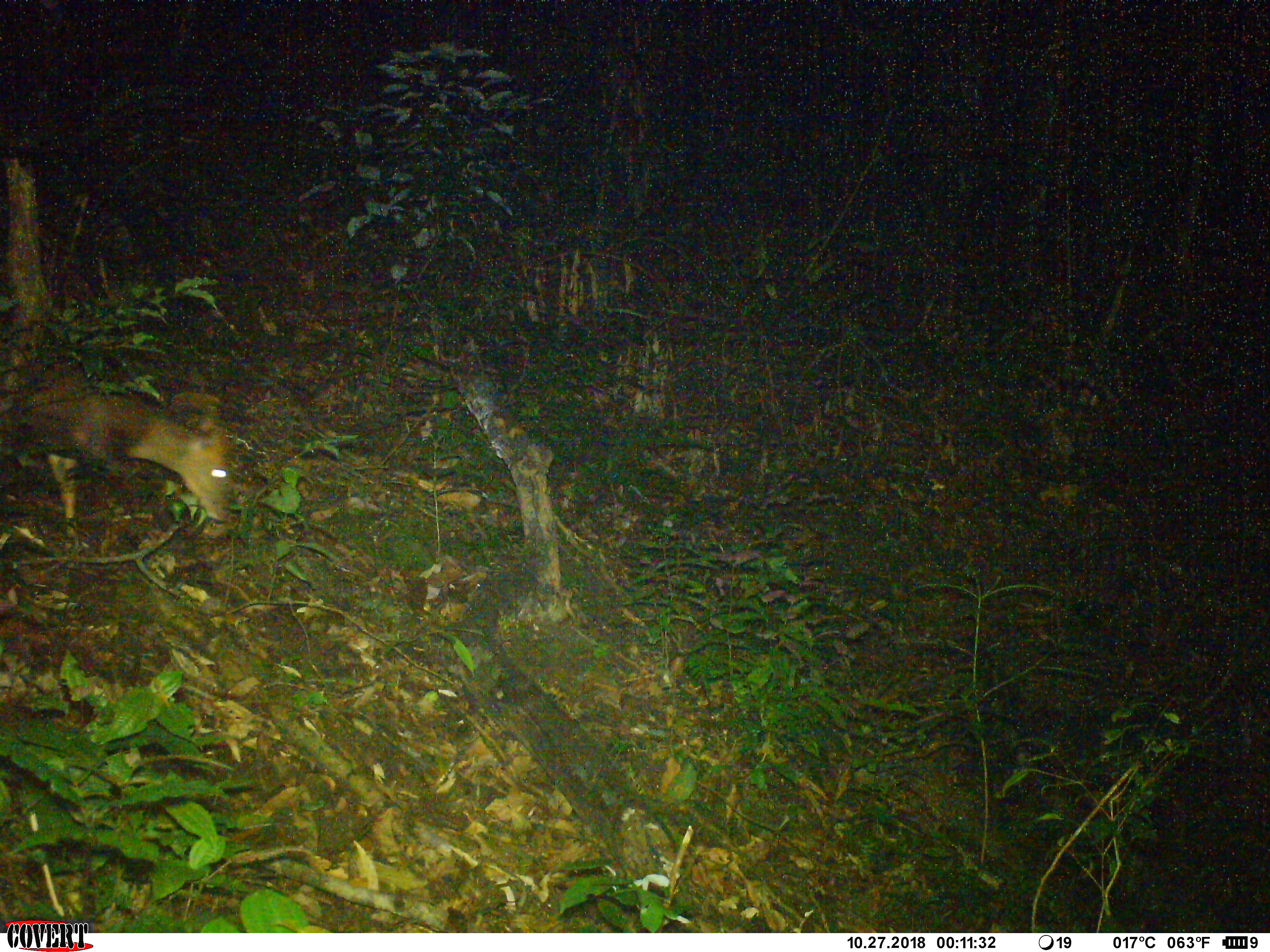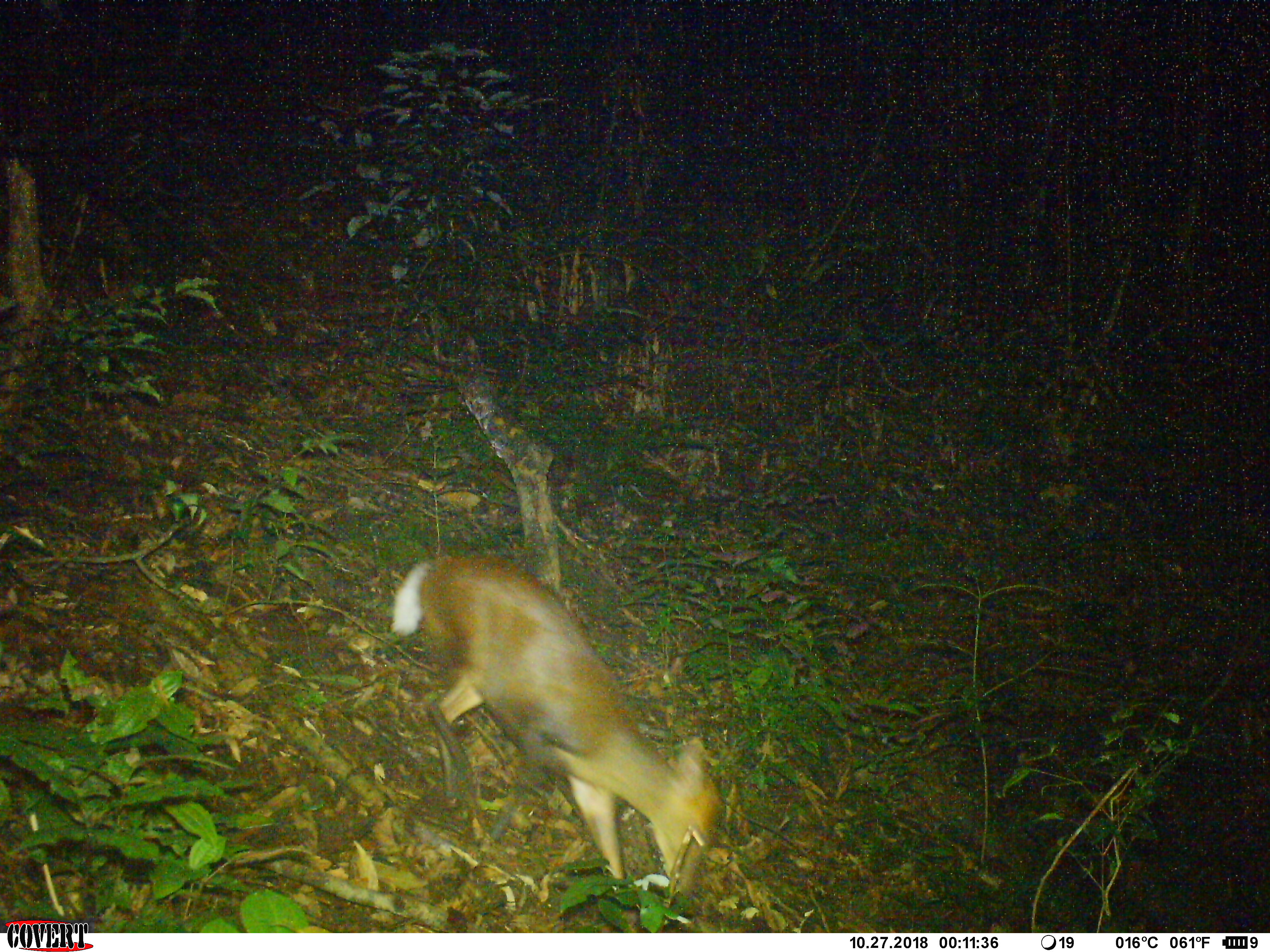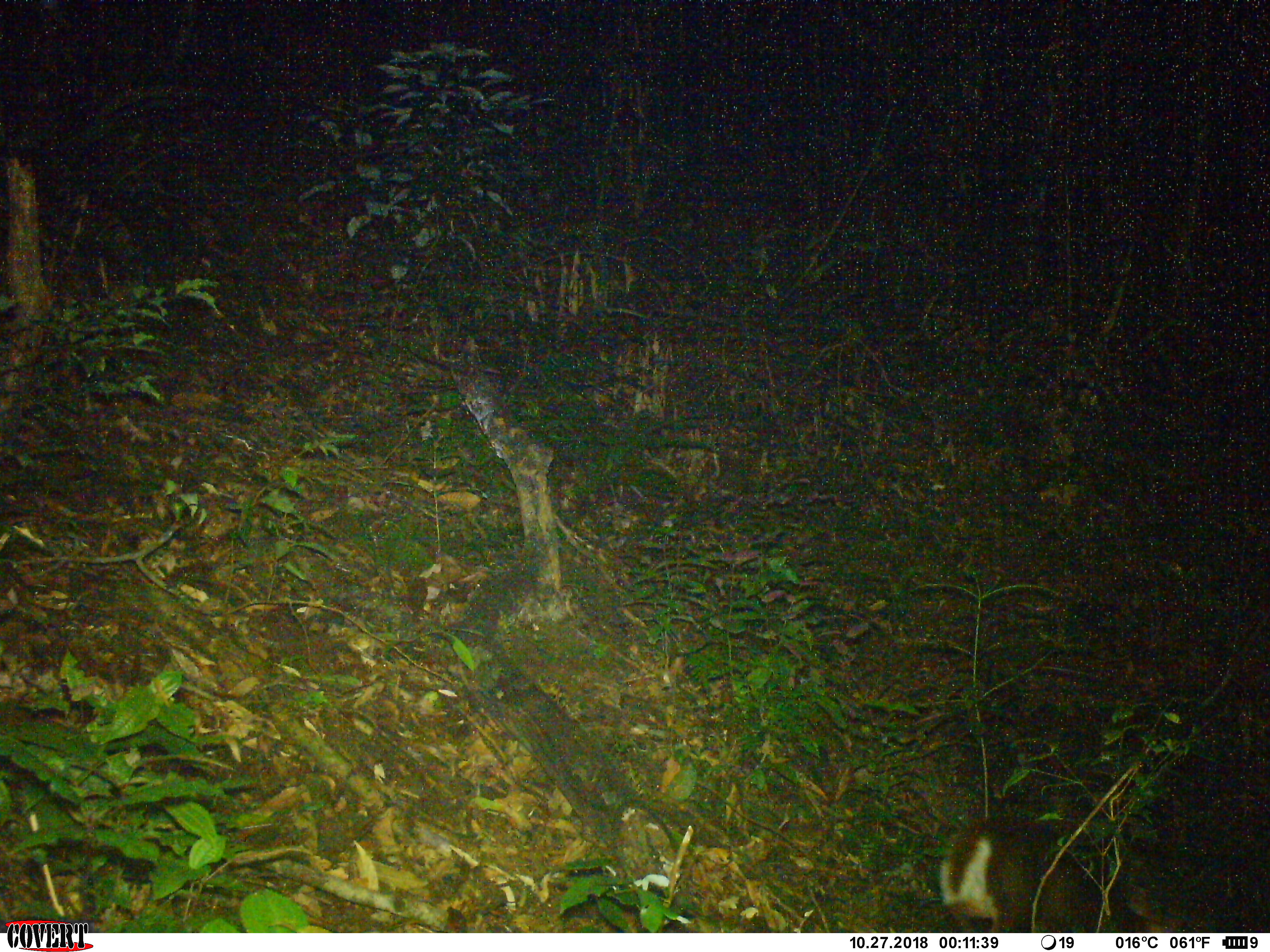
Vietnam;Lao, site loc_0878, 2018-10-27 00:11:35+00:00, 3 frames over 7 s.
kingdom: Animalia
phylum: Chordata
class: Mammalia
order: Artiodactyla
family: Cervidae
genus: Muntiacus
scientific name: Muntiacus rooseveltorum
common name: roosevelt's muntjac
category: roosevelts muntjac group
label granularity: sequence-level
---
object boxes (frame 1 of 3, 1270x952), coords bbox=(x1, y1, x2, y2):
roosevelts muntjac group: bbox=(0, 350, 236, 544)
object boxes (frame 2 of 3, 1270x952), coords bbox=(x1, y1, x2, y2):
roosevelts muntjac group: bbox=(386, 551, 723, 906)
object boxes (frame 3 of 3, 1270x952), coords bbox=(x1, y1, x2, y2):
roosevelts muntjac group: bbox=(934, 818, 1104, 932); bbox=(1111, 831, 1248, 932)